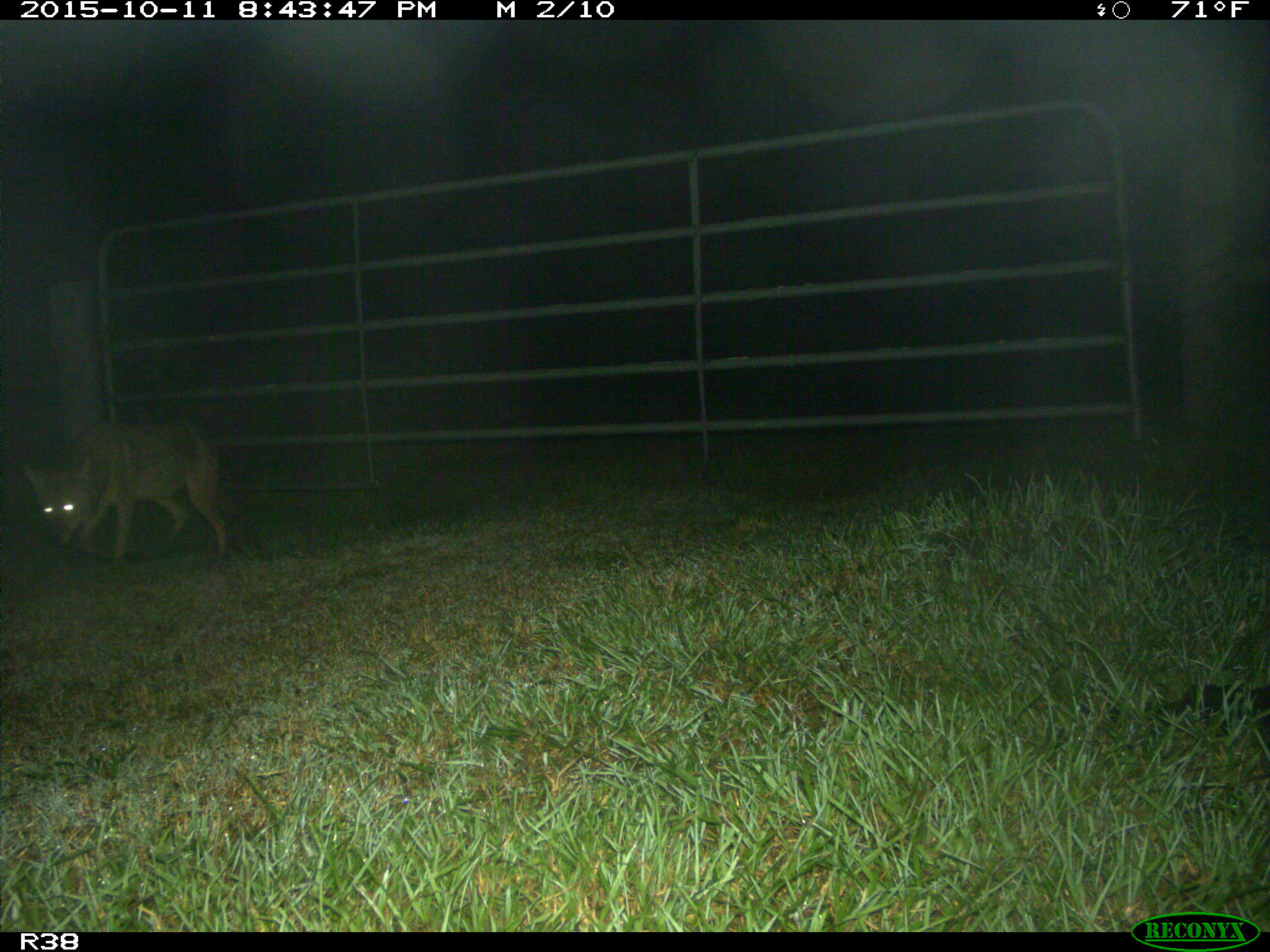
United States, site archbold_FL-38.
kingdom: Animalia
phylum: Chordata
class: Mammalia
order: Carnivora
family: Canidae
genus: Canis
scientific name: Canis latrans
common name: coyote